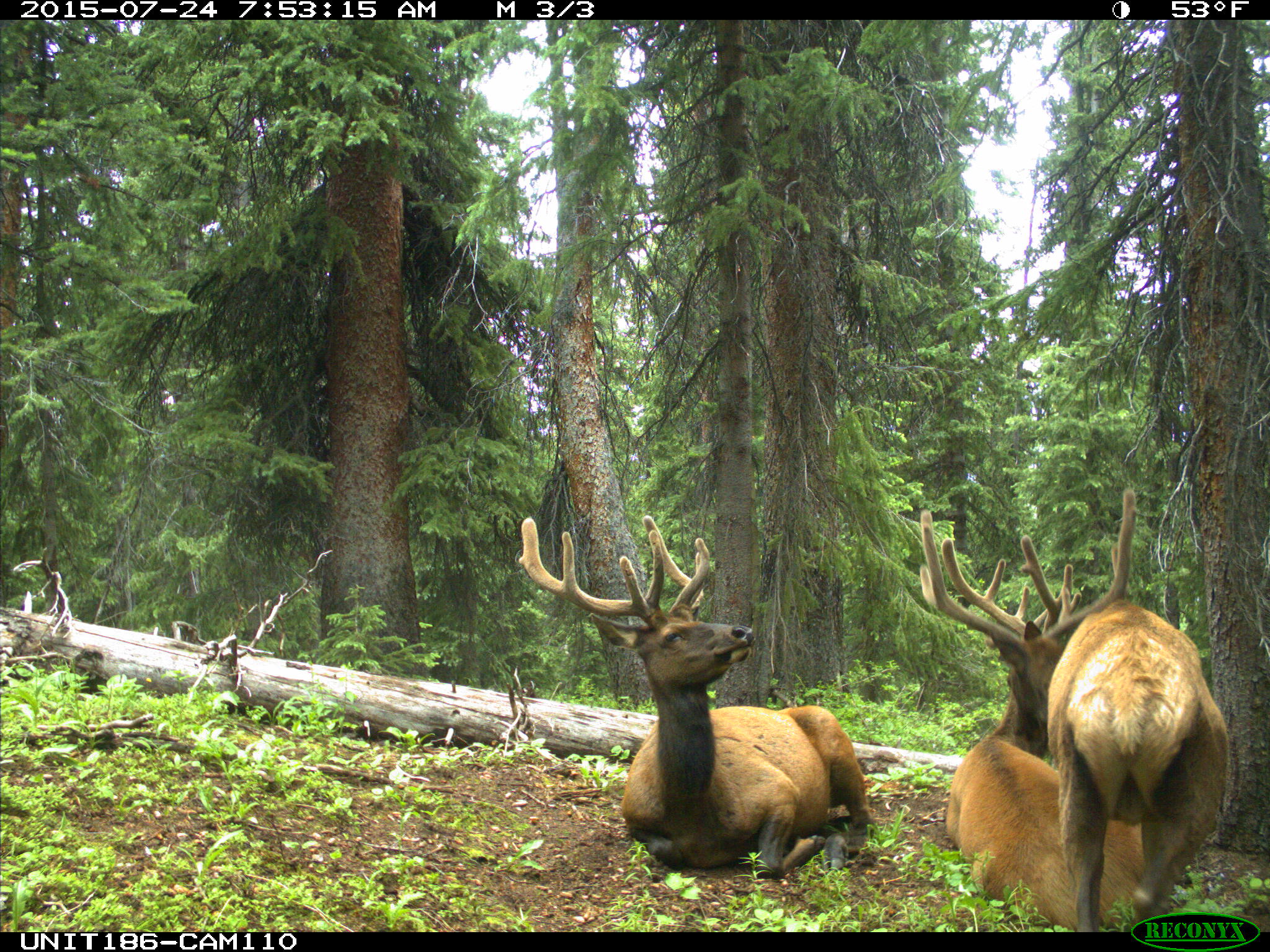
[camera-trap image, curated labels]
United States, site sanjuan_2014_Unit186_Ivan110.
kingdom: Animalia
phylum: Chordata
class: Mammalia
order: Artiodactyla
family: Cervidae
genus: Cervus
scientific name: Cervus elaphus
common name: red deer